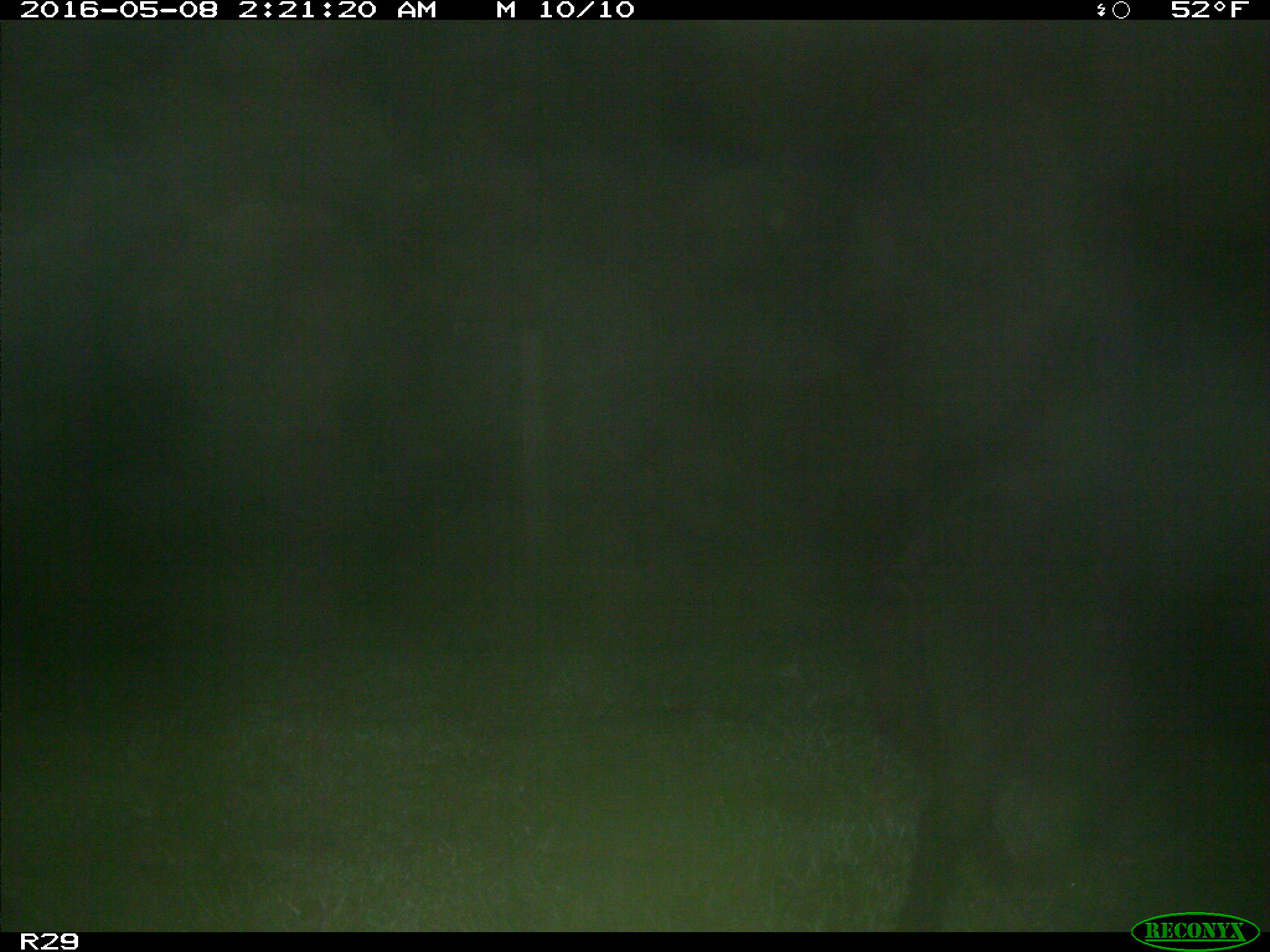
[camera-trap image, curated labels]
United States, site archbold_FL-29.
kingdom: Animalia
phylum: Chordata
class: Mammalia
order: Artiodactyla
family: Suidae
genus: Sus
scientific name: Sus scrofa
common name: wild boar